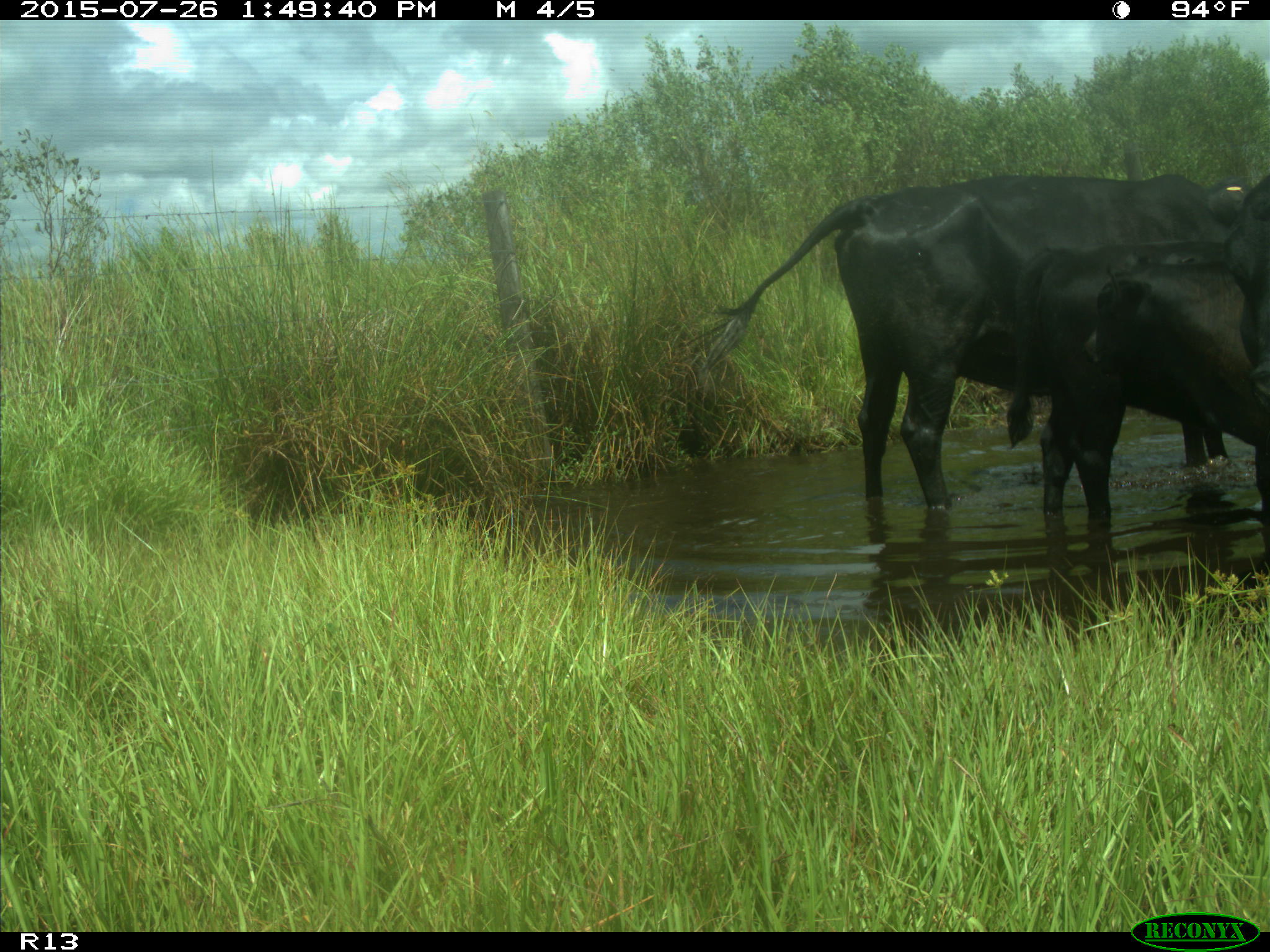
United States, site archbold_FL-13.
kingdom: Animalia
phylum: Chordata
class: Mammalia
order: Artiodactyla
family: Bovidae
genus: Bos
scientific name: Bos taurus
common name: domestic cow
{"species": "Bos taurus (domestic cow)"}